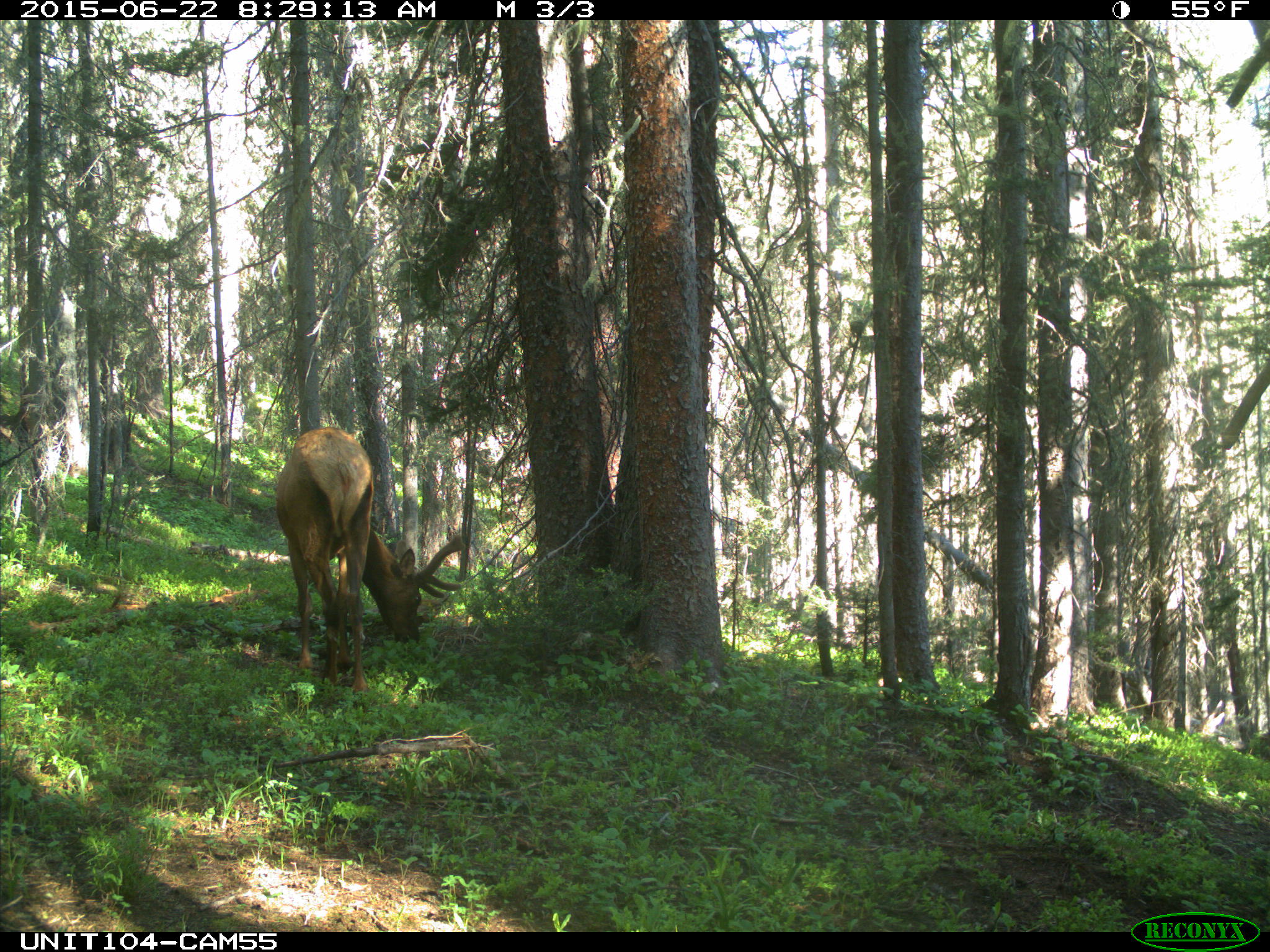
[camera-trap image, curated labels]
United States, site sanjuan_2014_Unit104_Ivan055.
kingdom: Animalia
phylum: Chordata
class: Mammalia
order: Artiodactyla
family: Cervidae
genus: Cervus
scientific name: Cervus elaphus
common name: red deer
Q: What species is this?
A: Cervus elaphus (red deer).